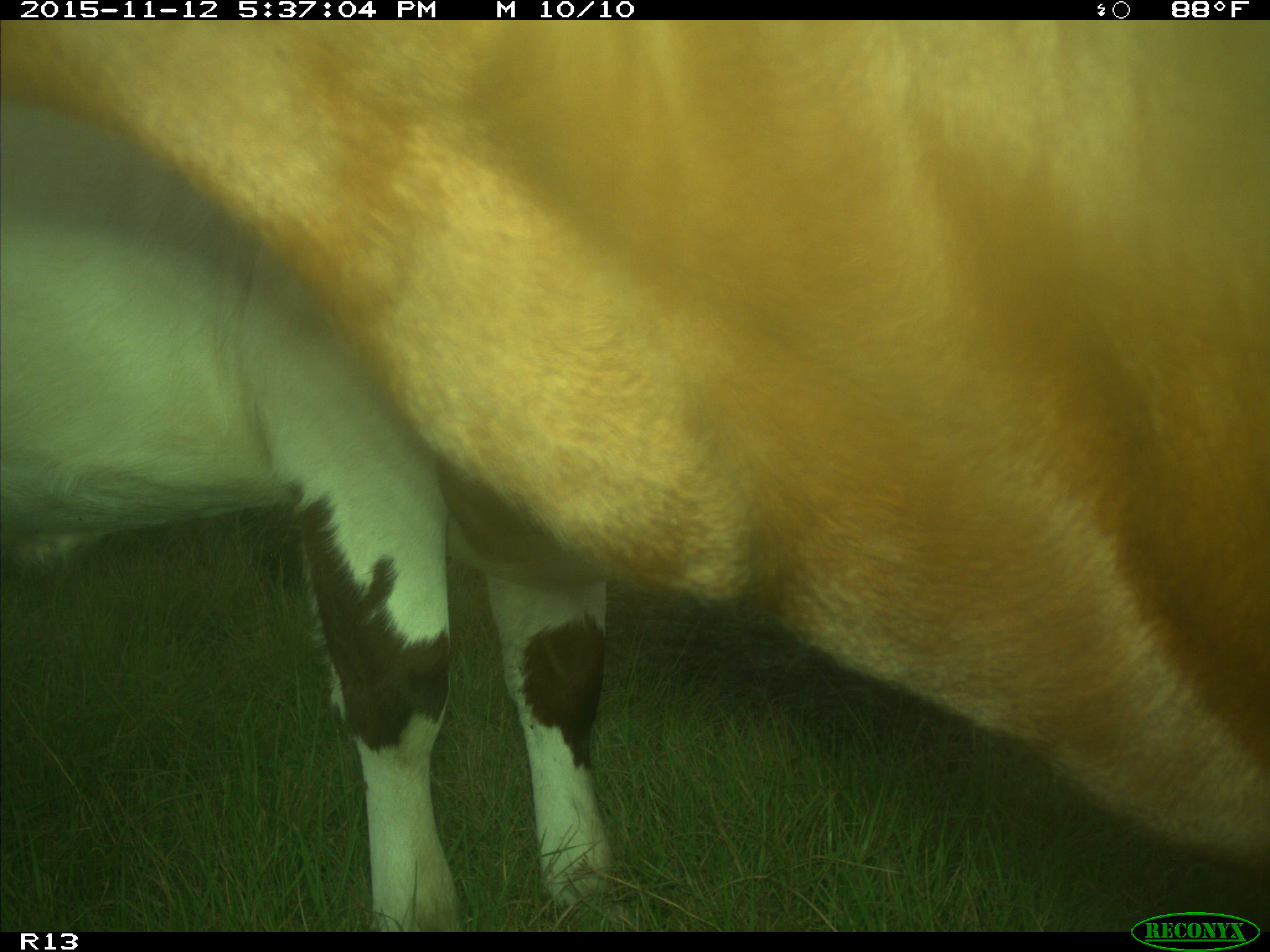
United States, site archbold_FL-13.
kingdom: Animalia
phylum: Chordata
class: Mammalia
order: Artiodactyla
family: Bovidae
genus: Bos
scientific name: Bos taurus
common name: domestic cow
Bos taurus (domestic cow).